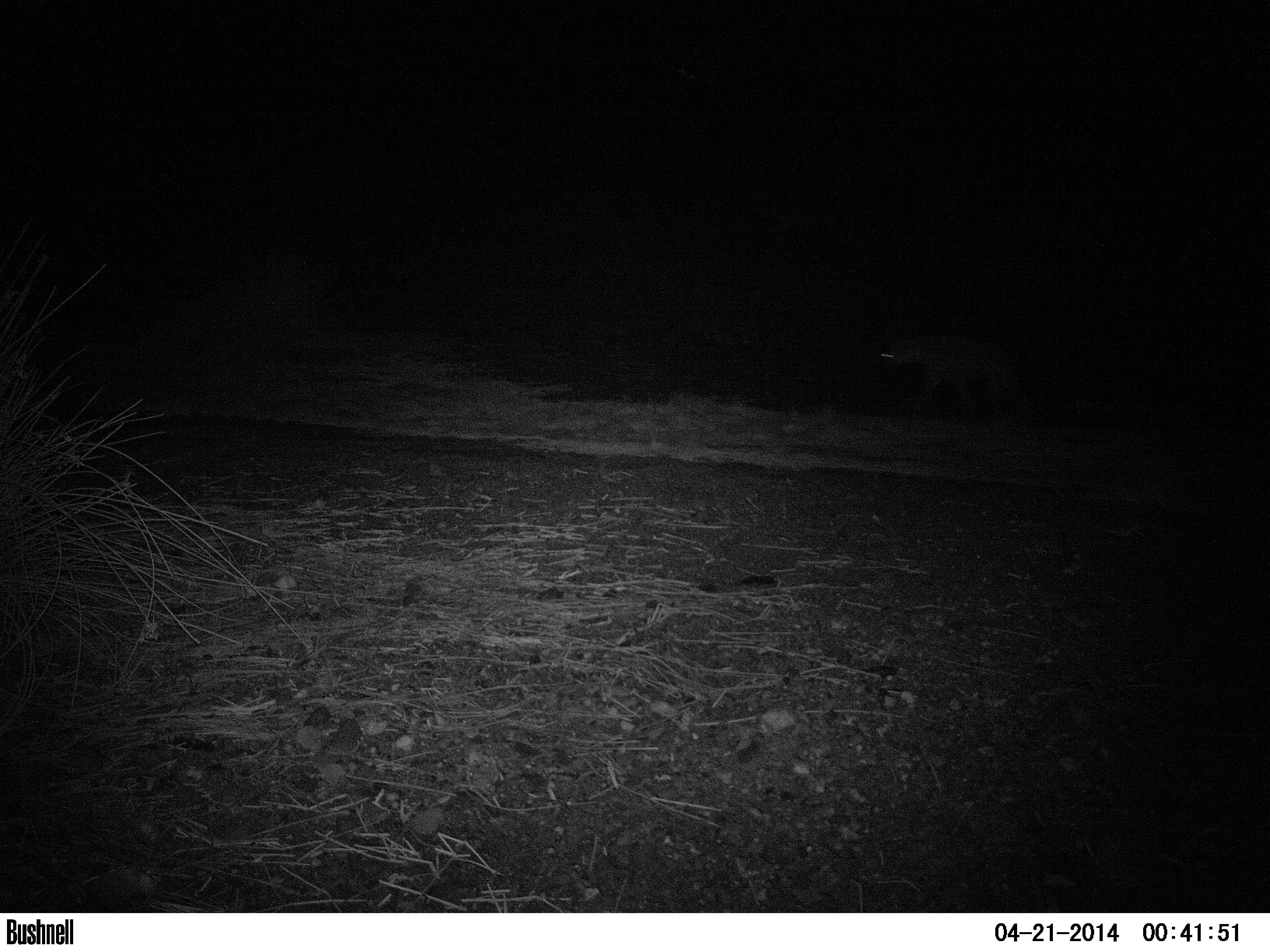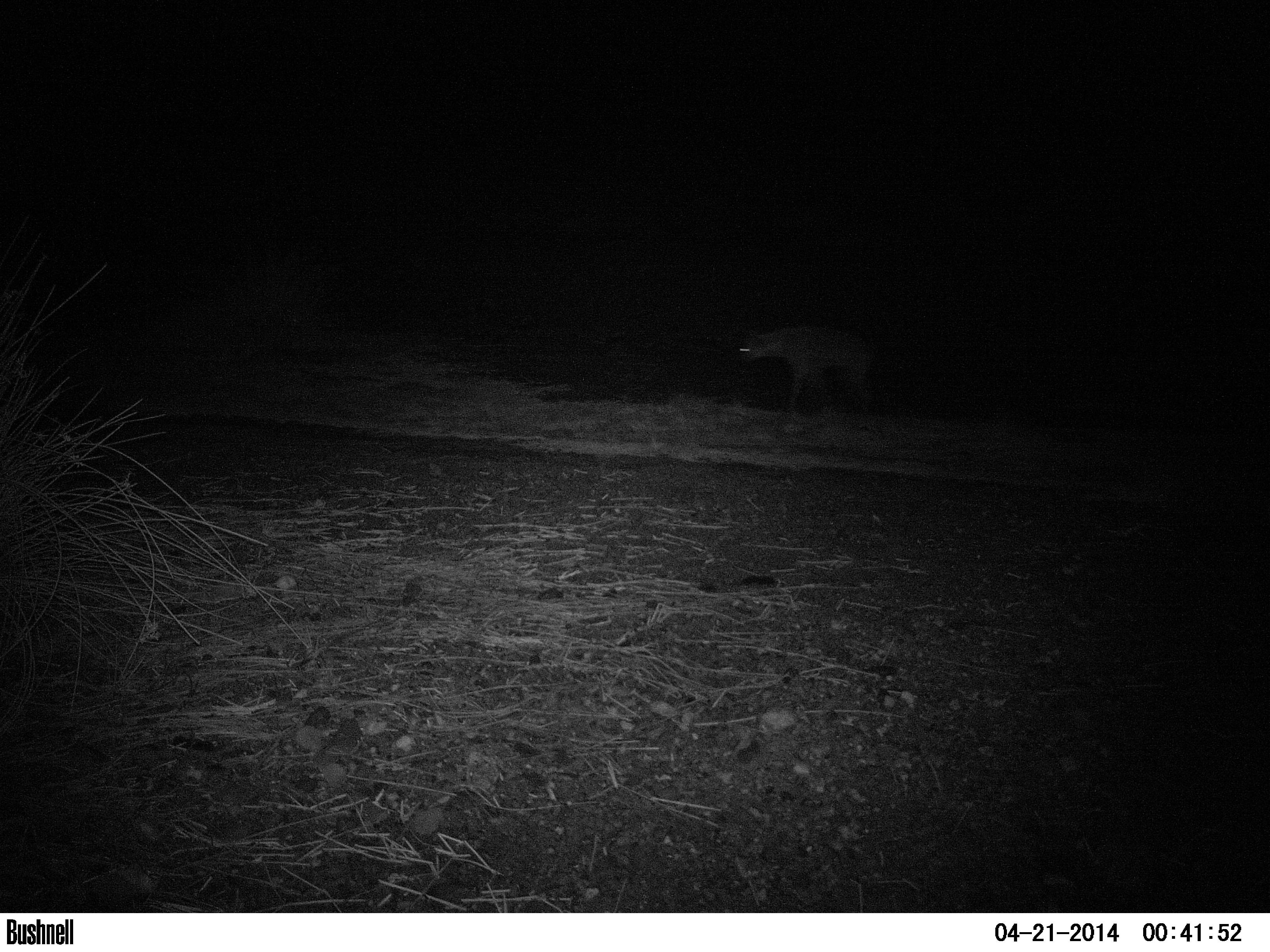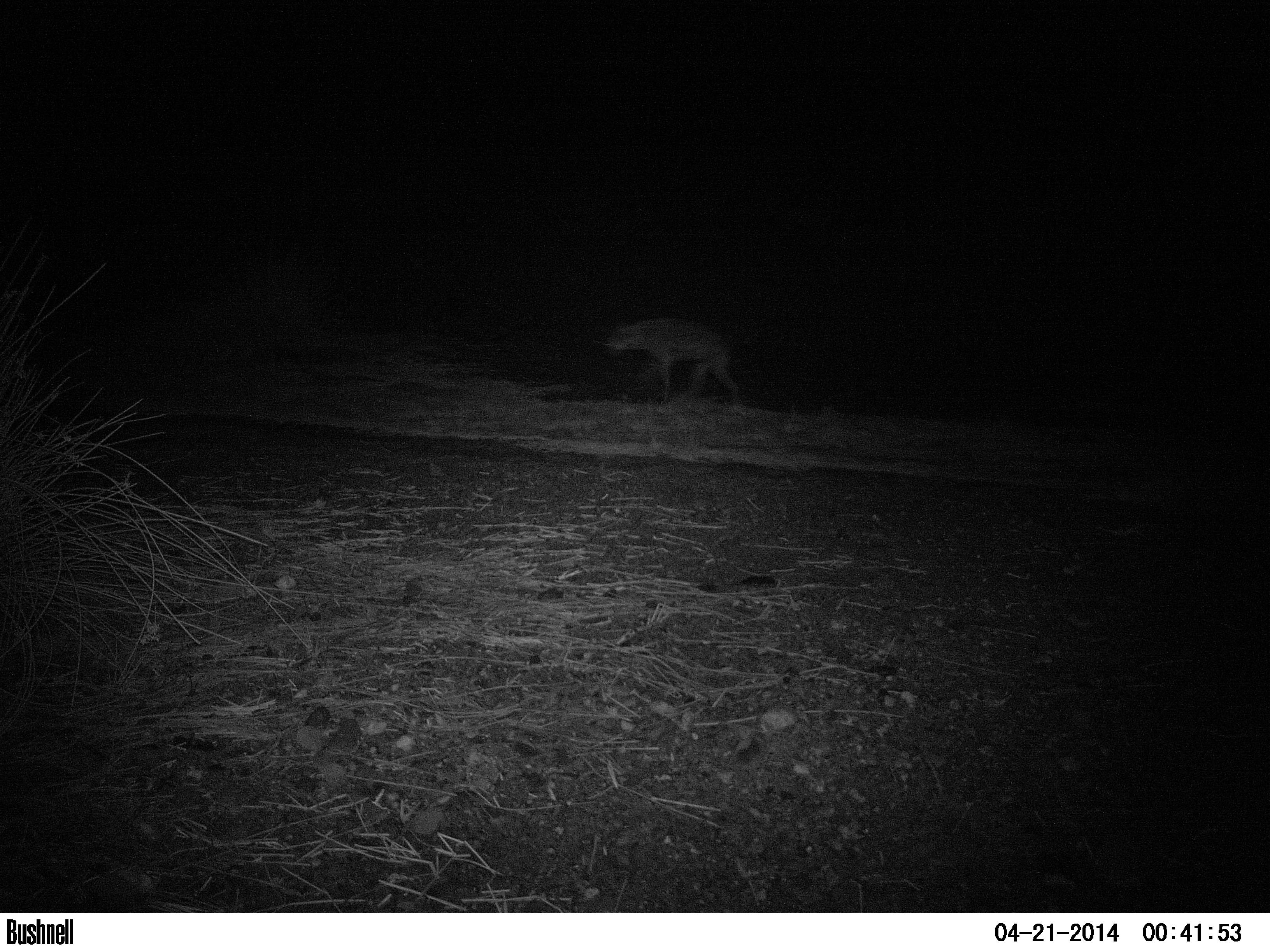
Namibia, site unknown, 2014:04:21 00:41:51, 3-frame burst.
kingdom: Animalia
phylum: Chordata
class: Mammalia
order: Carnivora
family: Hyaenidae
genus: Crocuta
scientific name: Crocuta crocuta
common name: spotted hyena